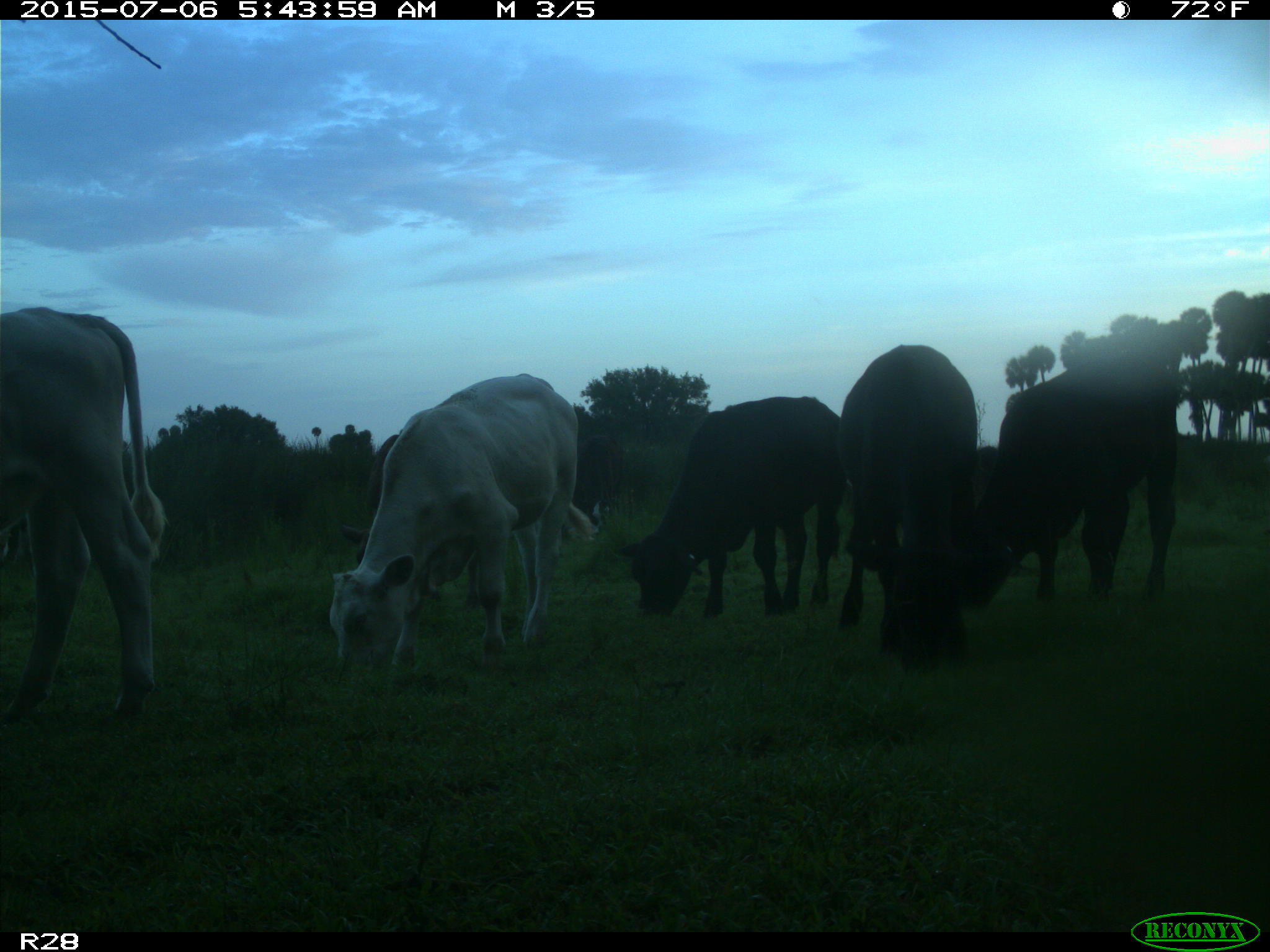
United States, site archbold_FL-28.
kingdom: Animalia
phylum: Chordata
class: Mammalia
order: Artiodactyla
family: Bovidae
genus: Bos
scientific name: Bos taurus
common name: domestic cow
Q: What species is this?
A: Bos taurus (domestic cow).